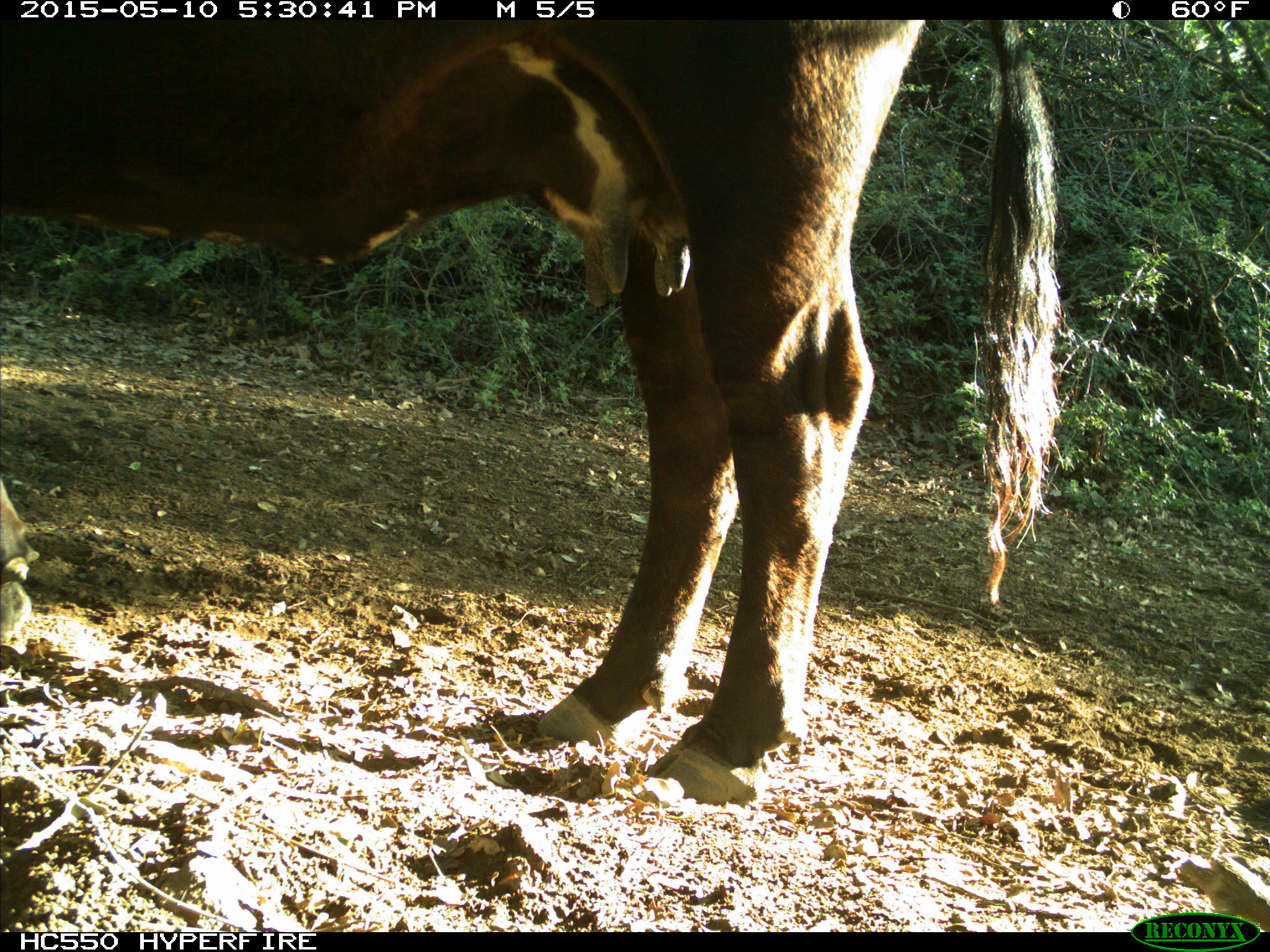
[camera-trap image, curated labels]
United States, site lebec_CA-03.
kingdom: Animalia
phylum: Chordata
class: Mammalia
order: Artiodactyla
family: Bovidae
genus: Bos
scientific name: Bos taurus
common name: domestic cow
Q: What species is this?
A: Bos taurus (domestic cow).